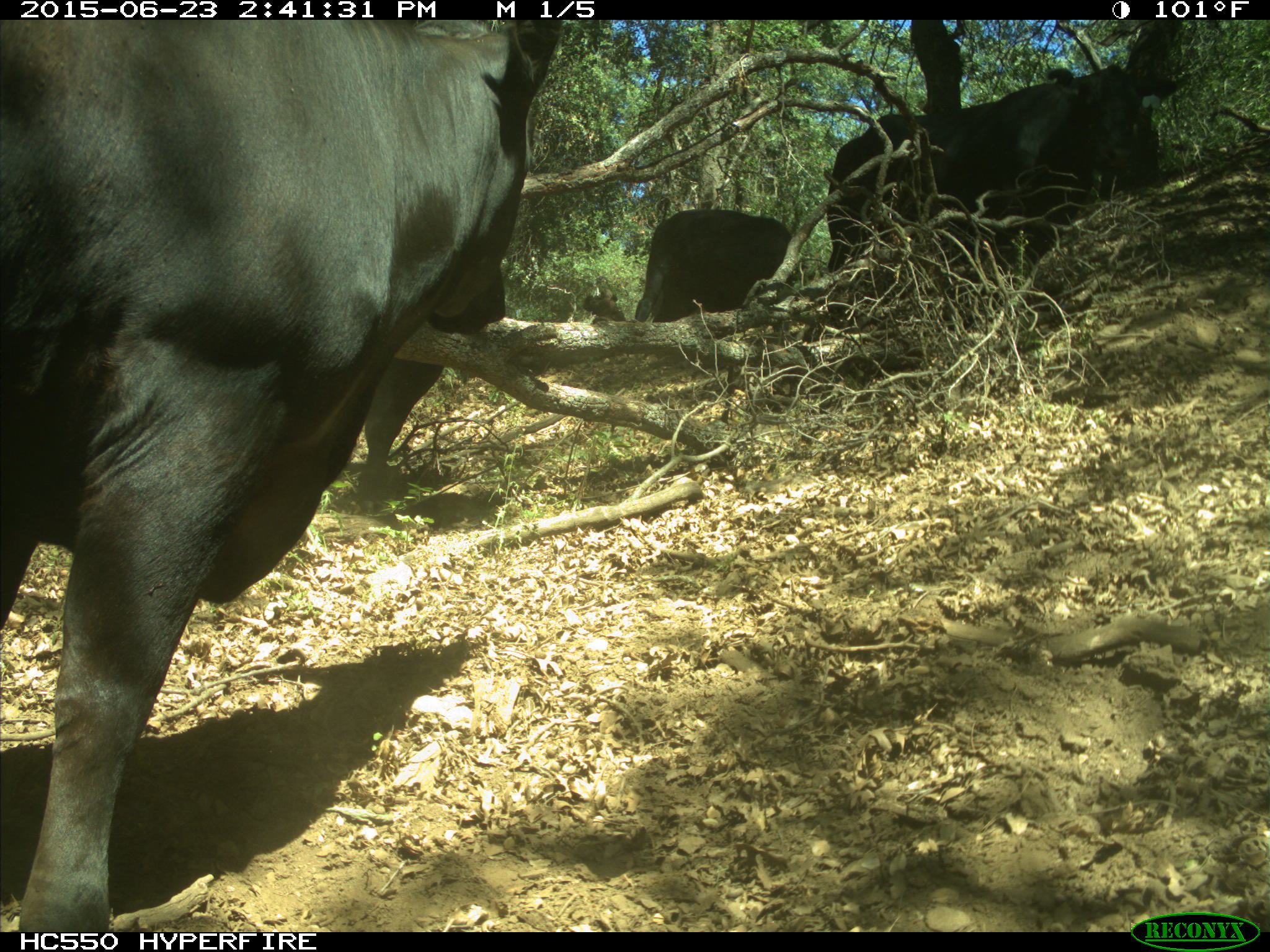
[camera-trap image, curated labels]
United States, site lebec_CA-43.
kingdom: Animalia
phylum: Chordata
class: Mammalia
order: Artiodactyla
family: Bovidae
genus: Bos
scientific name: Bos taurus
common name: domestic cow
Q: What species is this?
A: Bos taurus (domestic cow).